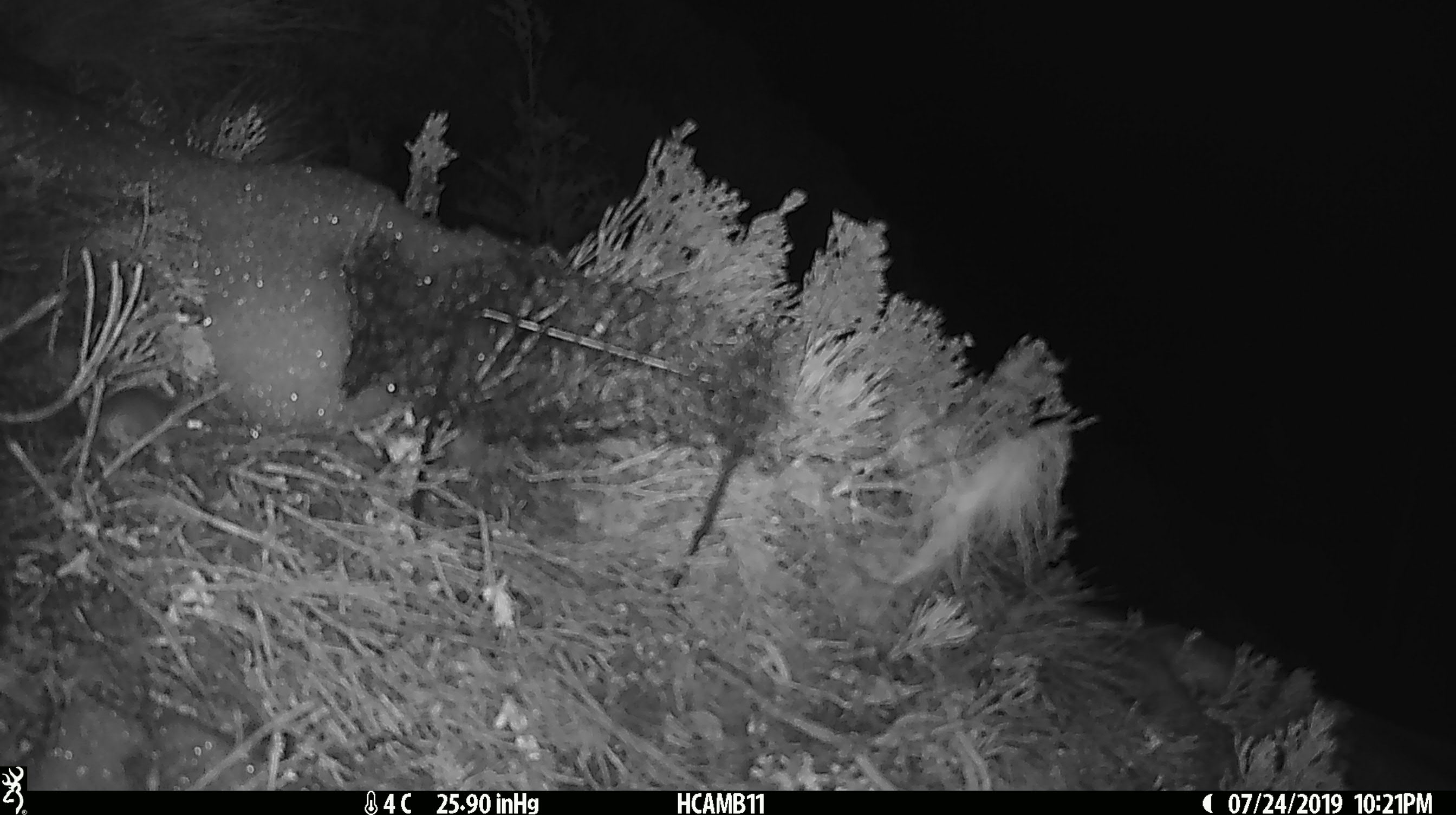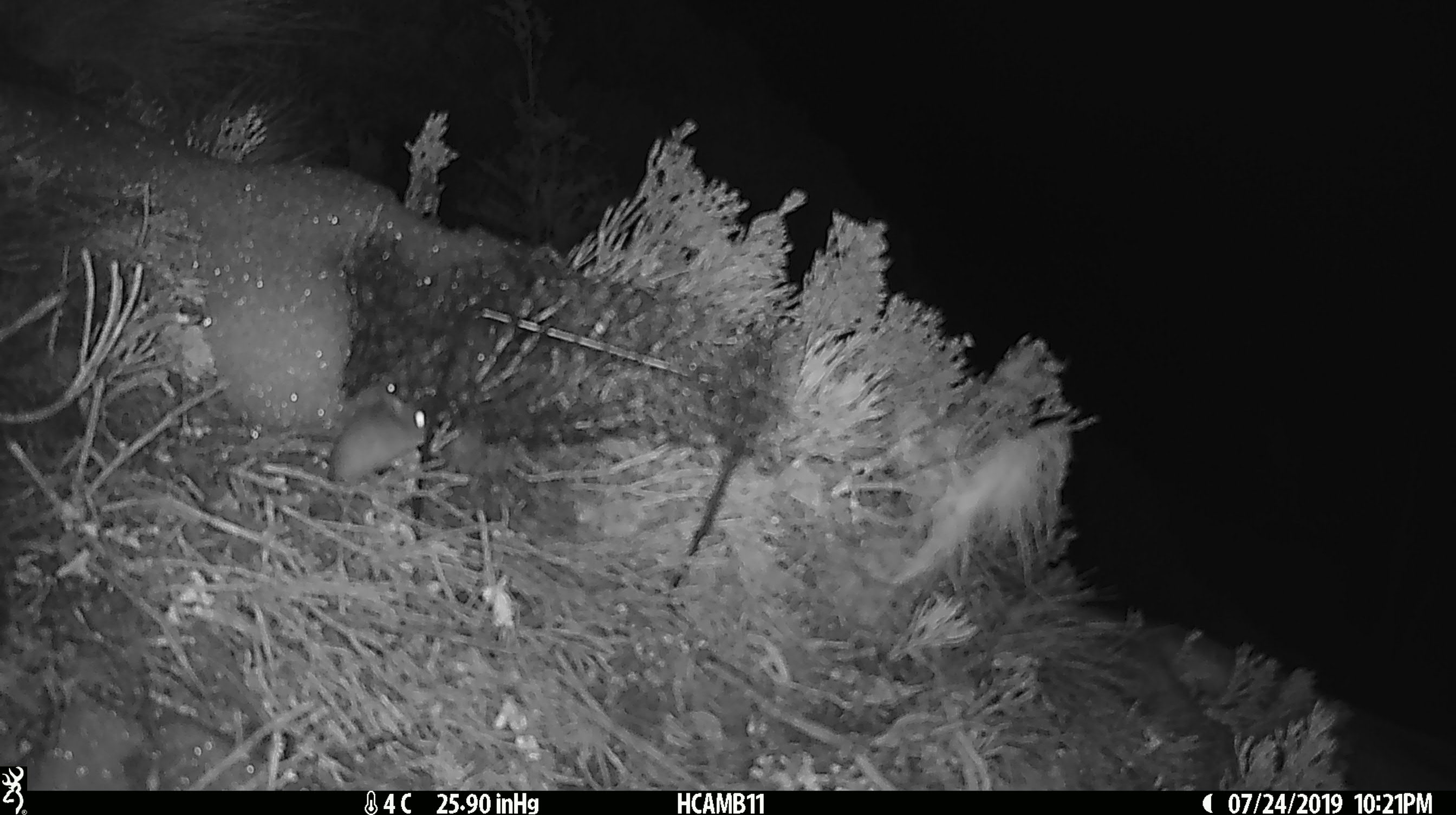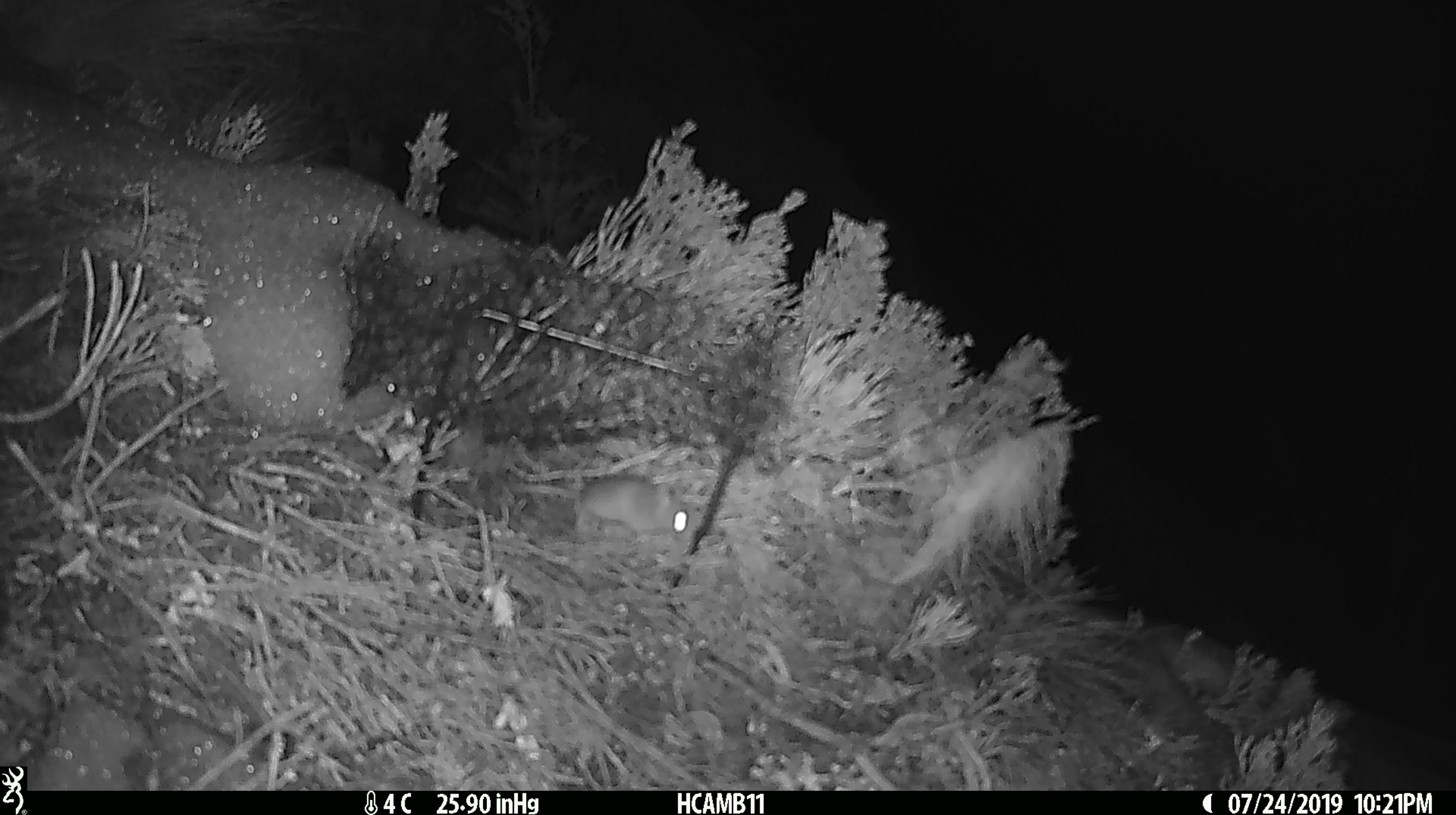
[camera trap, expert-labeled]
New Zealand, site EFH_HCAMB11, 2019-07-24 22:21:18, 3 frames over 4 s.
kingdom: Animalia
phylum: Chordata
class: Mammalia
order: Rodentia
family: Muridae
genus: Mus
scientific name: Mus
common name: mouse